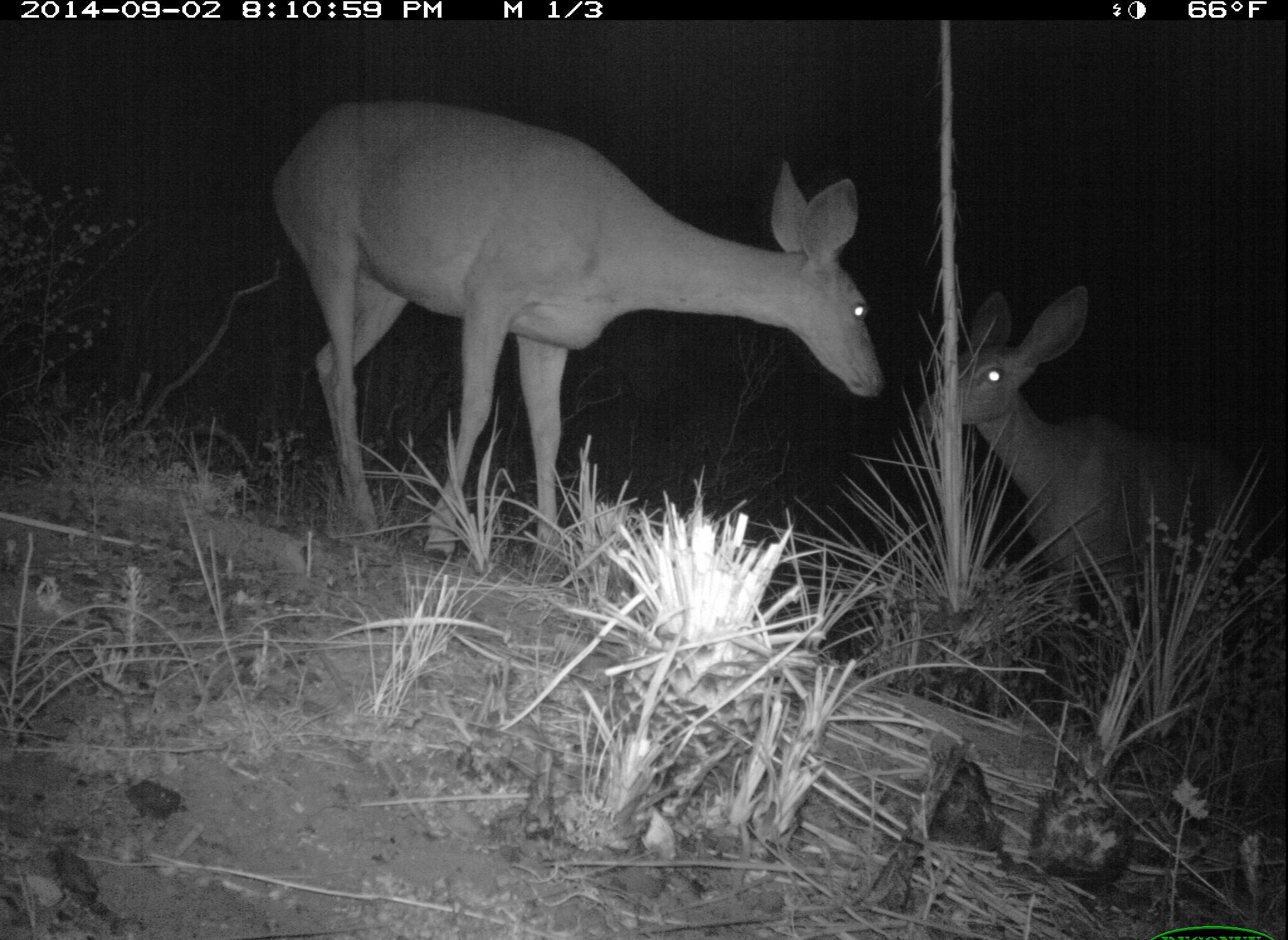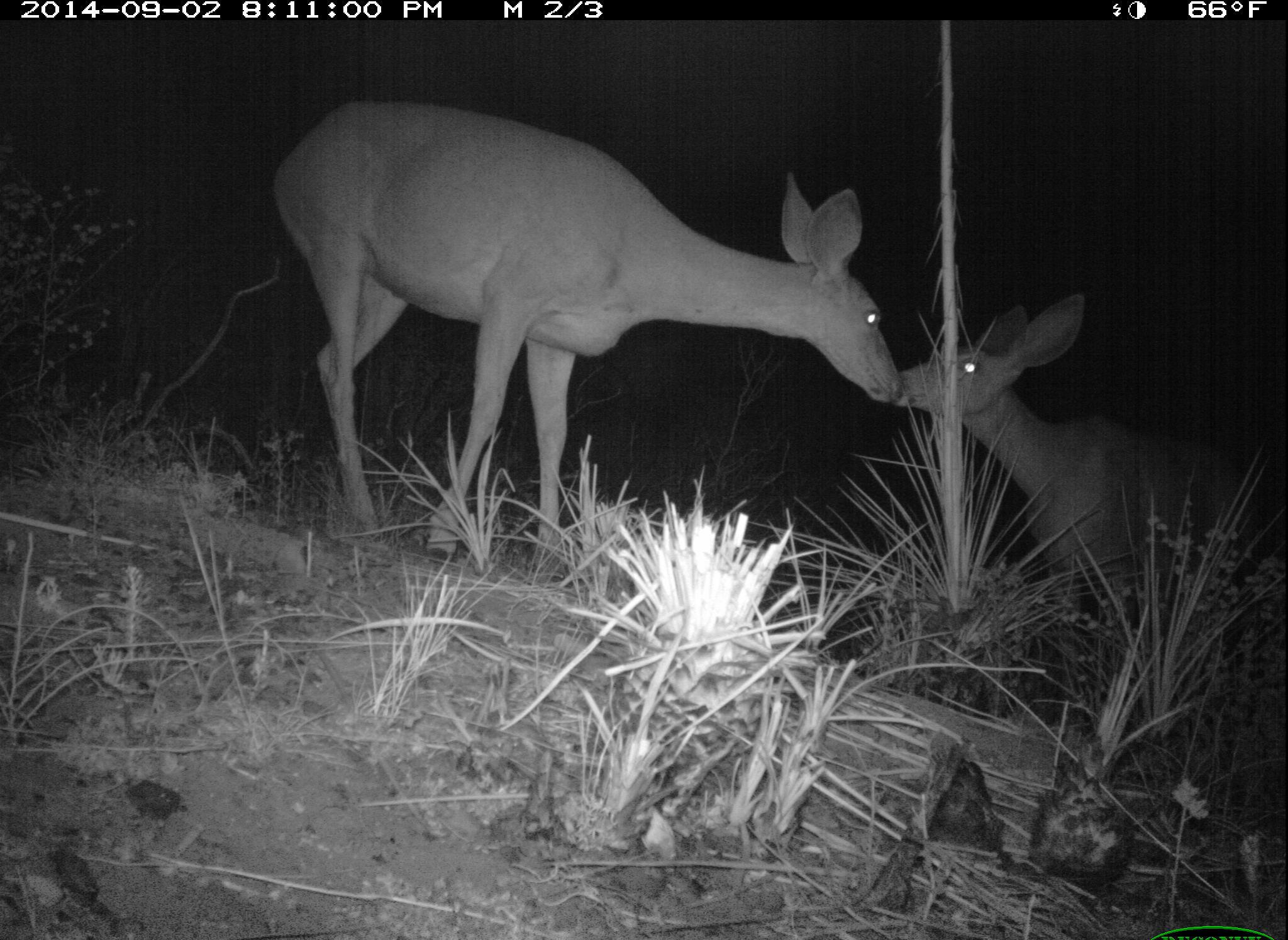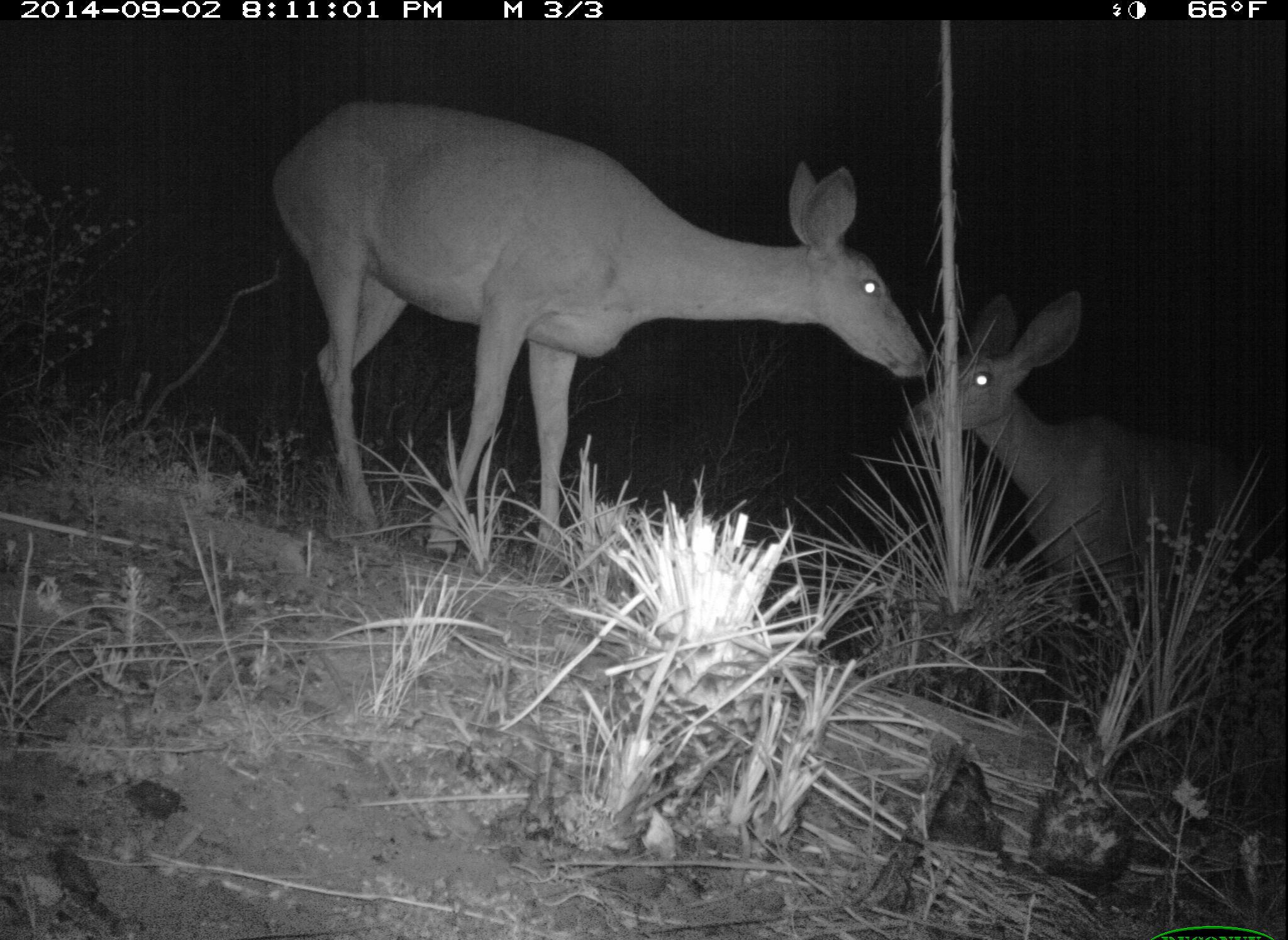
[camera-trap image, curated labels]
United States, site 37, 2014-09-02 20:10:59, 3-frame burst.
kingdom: Animalia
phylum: Chordata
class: Mammalia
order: Artiodactyla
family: Cervidae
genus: Odocoileus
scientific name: Odocoileus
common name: deer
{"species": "deer (Odocoileus)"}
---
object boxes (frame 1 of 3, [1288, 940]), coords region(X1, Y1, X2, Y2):
deer: region(254, 95, 887, 580); region(919, 289, 1288, 649)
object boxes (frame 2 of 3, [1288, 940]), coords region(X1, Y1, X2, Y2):
deer: region(265, 83, 906, 578); region(898, 289, 1288, 639)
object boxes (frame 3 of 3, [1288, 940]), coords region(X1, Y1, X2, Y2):
deer: region(240, 94, 936, 597); region(908, 290, 1286, 705)